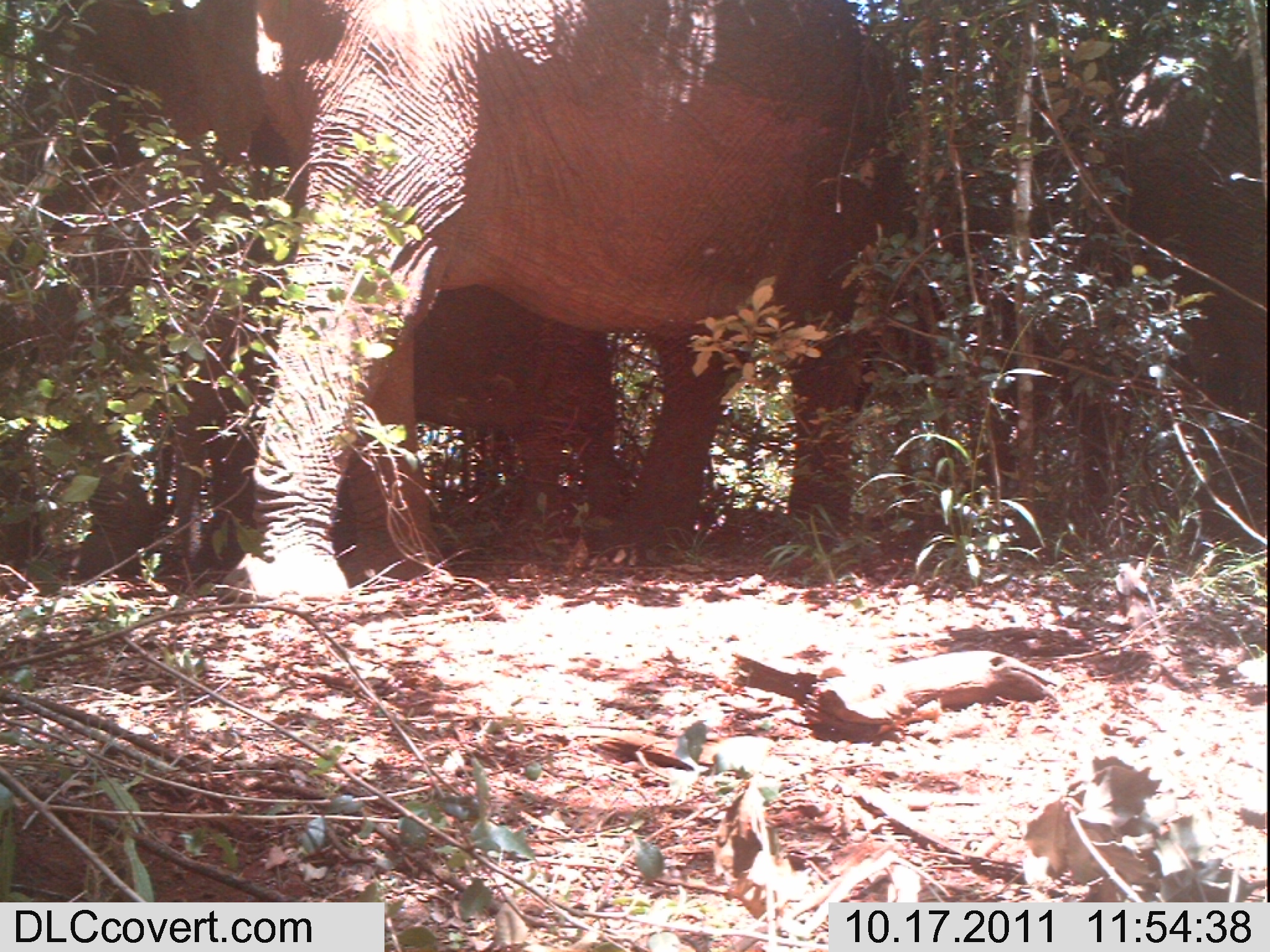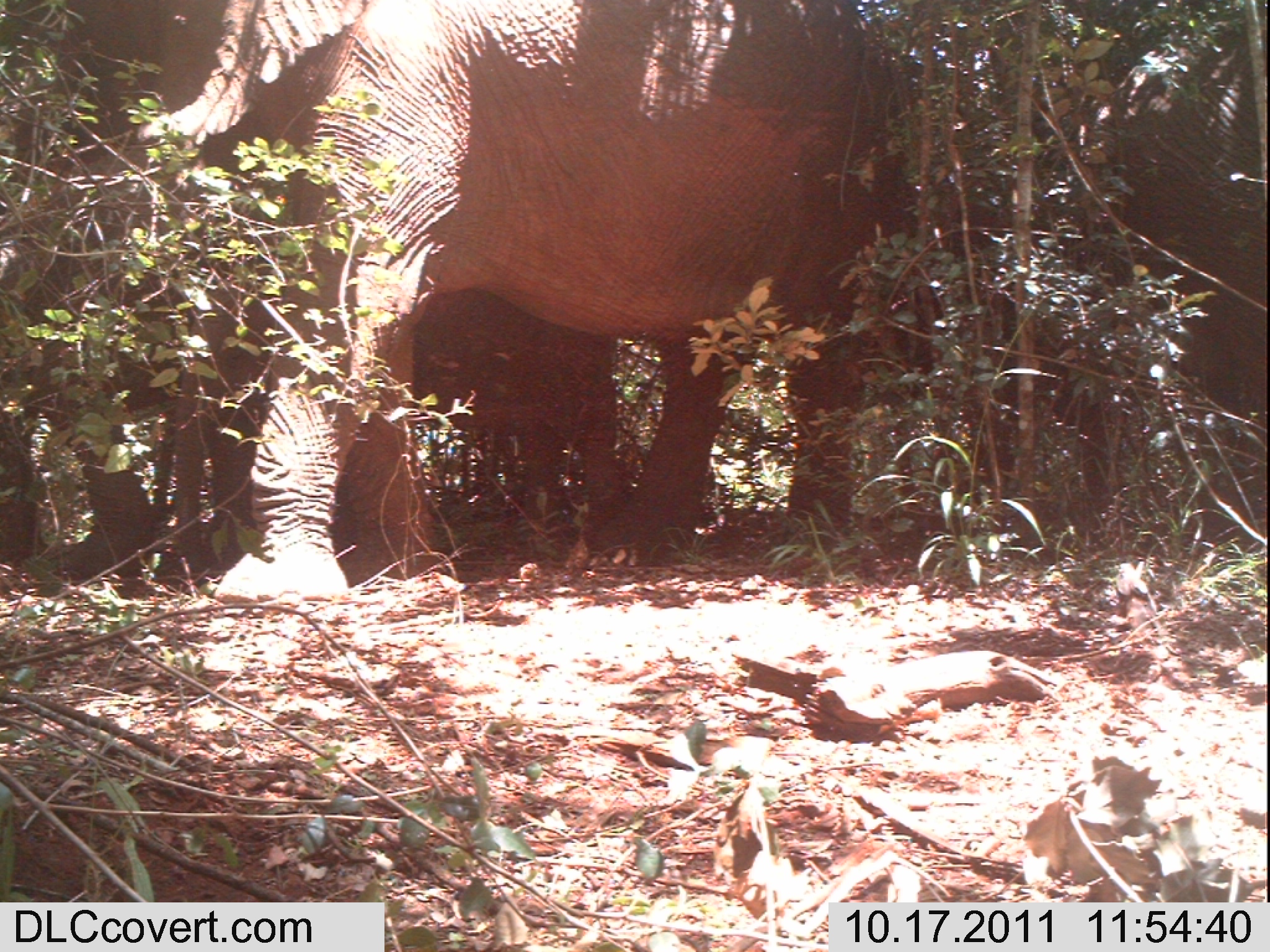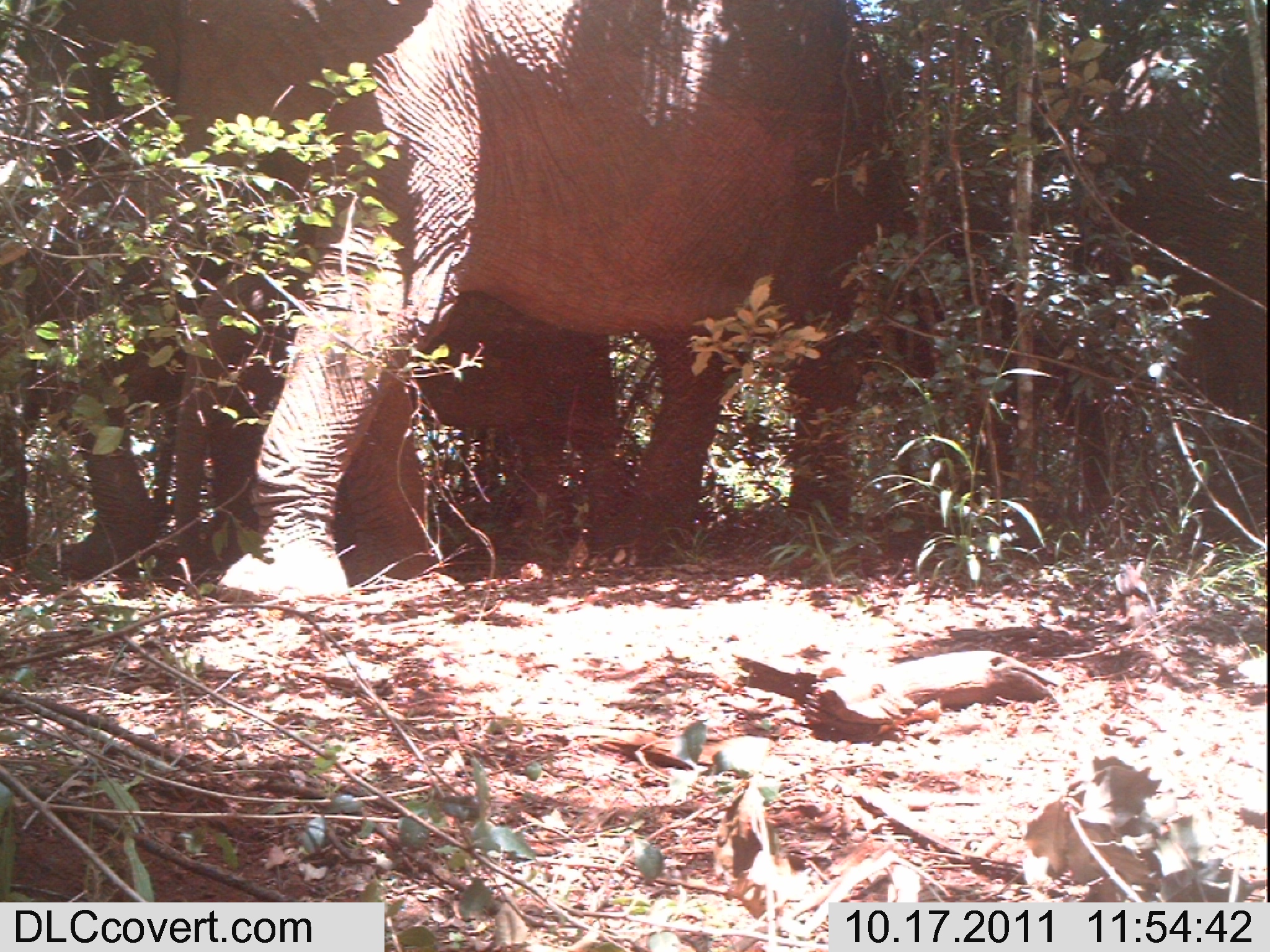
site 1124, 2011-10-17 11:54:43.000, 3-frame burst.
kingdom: Animalia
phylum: Chordata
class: Mammalia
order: Proboscidea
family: Elephantidae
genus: Loxodonta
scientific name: Loxodonta africana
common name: african bush elephant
Loxodonta africana (african bush elephant), count 2.